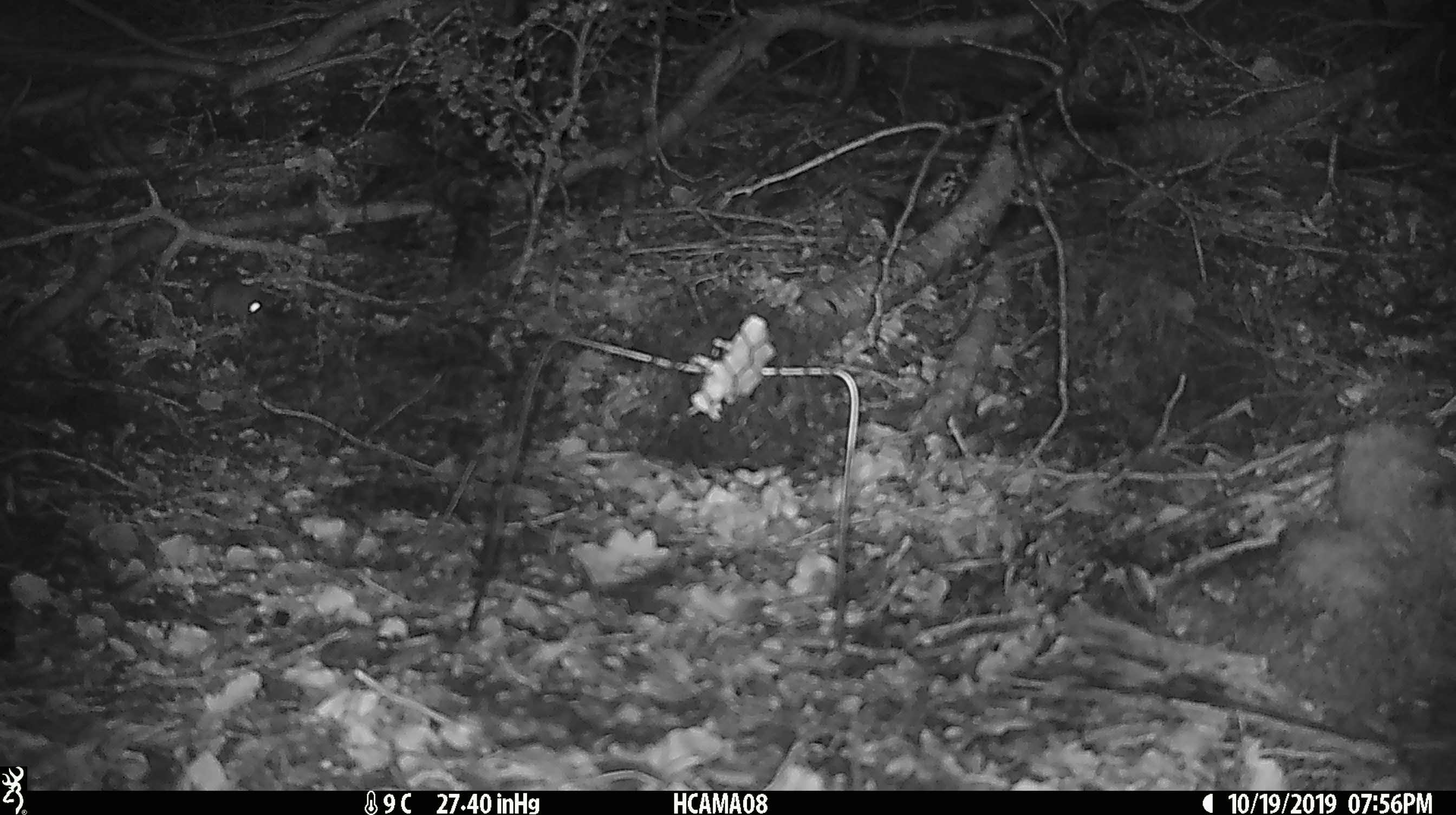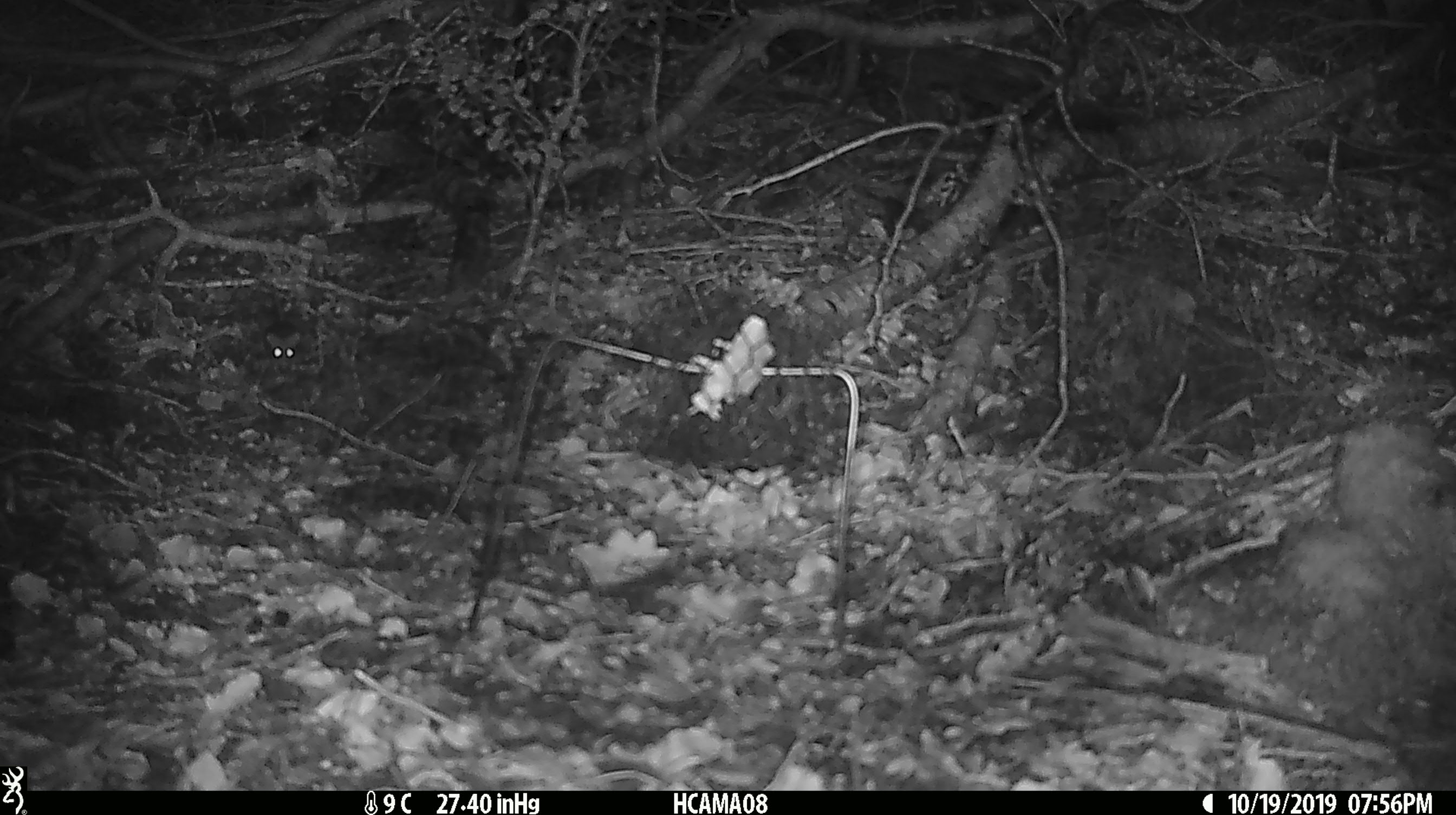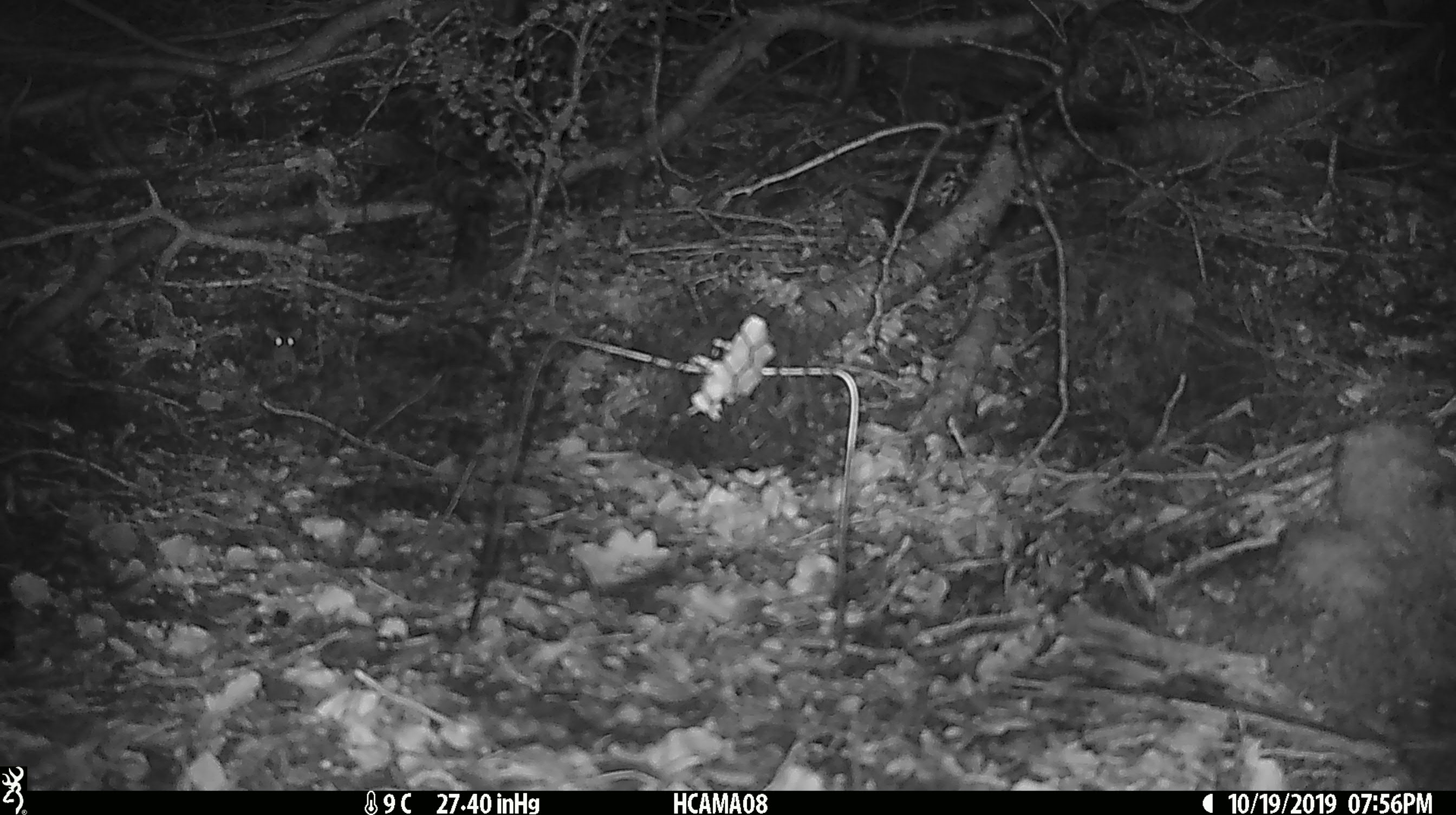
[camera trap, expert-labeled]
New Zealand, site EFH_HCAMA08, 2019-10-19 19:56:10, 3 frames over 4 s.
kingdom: Animalia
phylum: Chordata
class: Mammalia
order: Rodentia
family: Muridae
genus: Mus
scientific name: Mus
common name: mouse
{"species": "mouse (Mus)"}